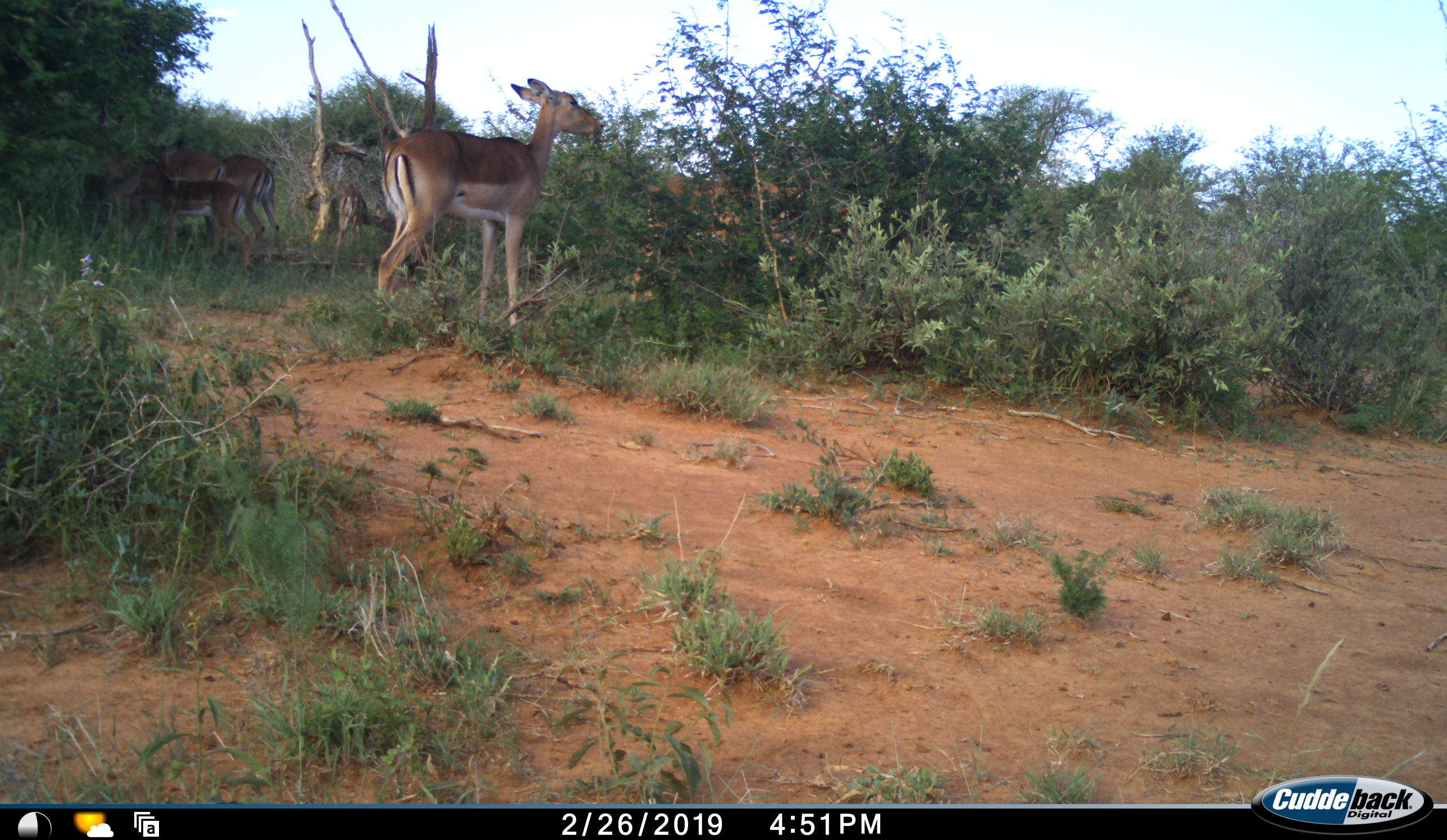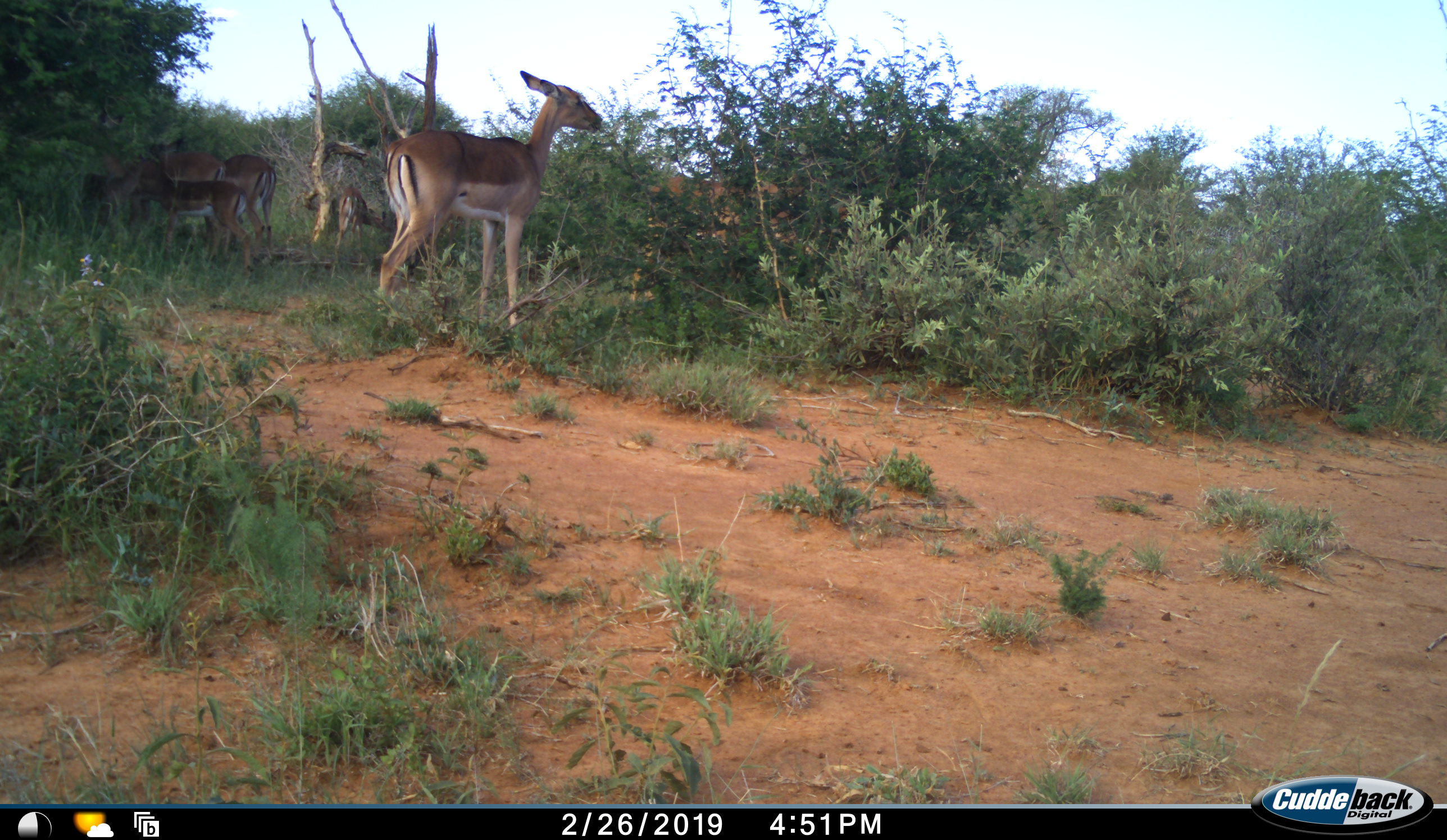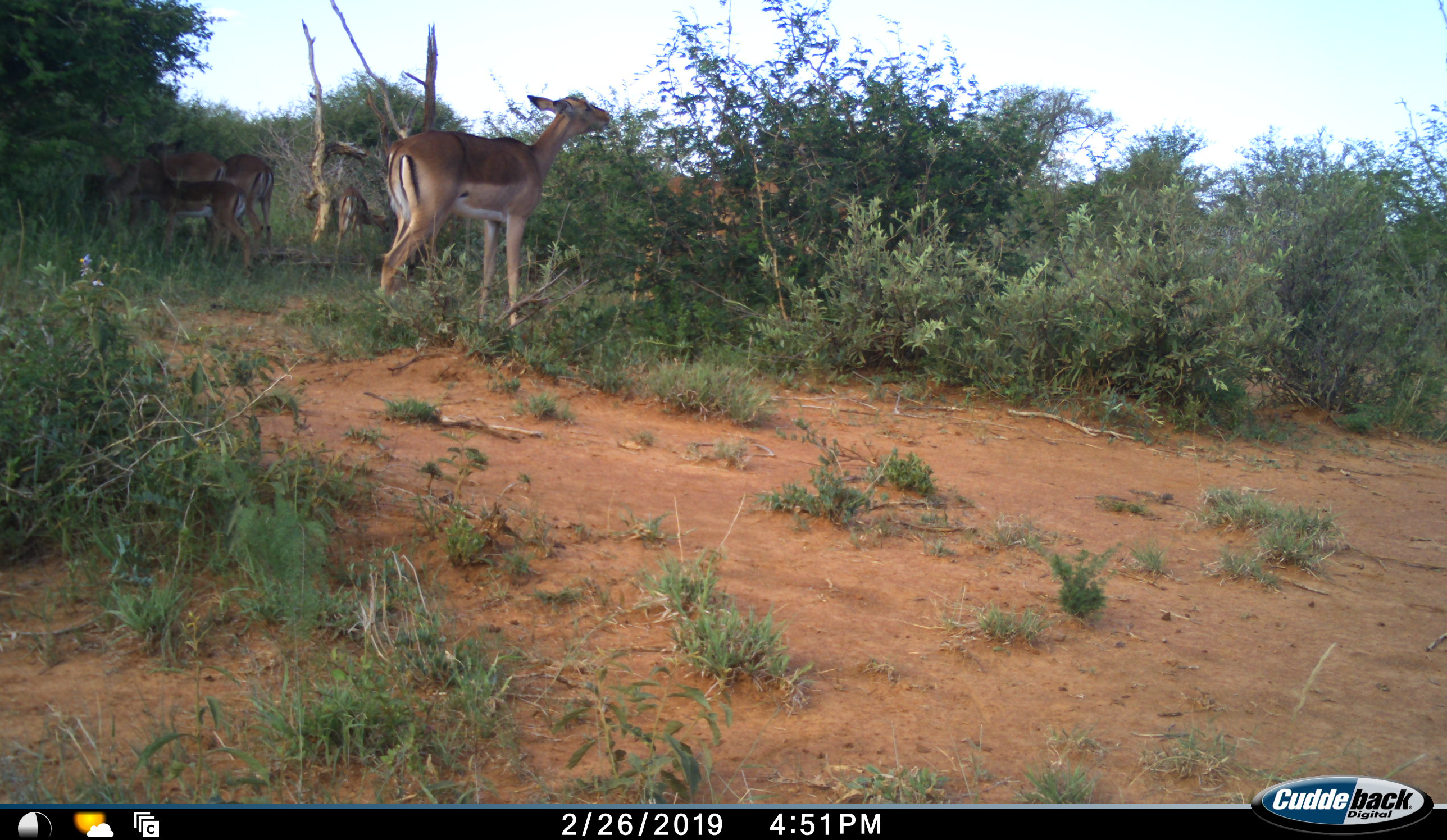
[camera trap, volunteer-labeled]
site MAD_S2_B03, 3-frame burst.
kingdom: Animalia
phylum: Chordata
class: Mammalia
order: Artiodactyla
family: Bovidae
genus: Aepyceros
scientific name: Aepyceros melampus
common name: impala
Impala (Aepyceros melampus), count 5. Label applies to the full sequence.